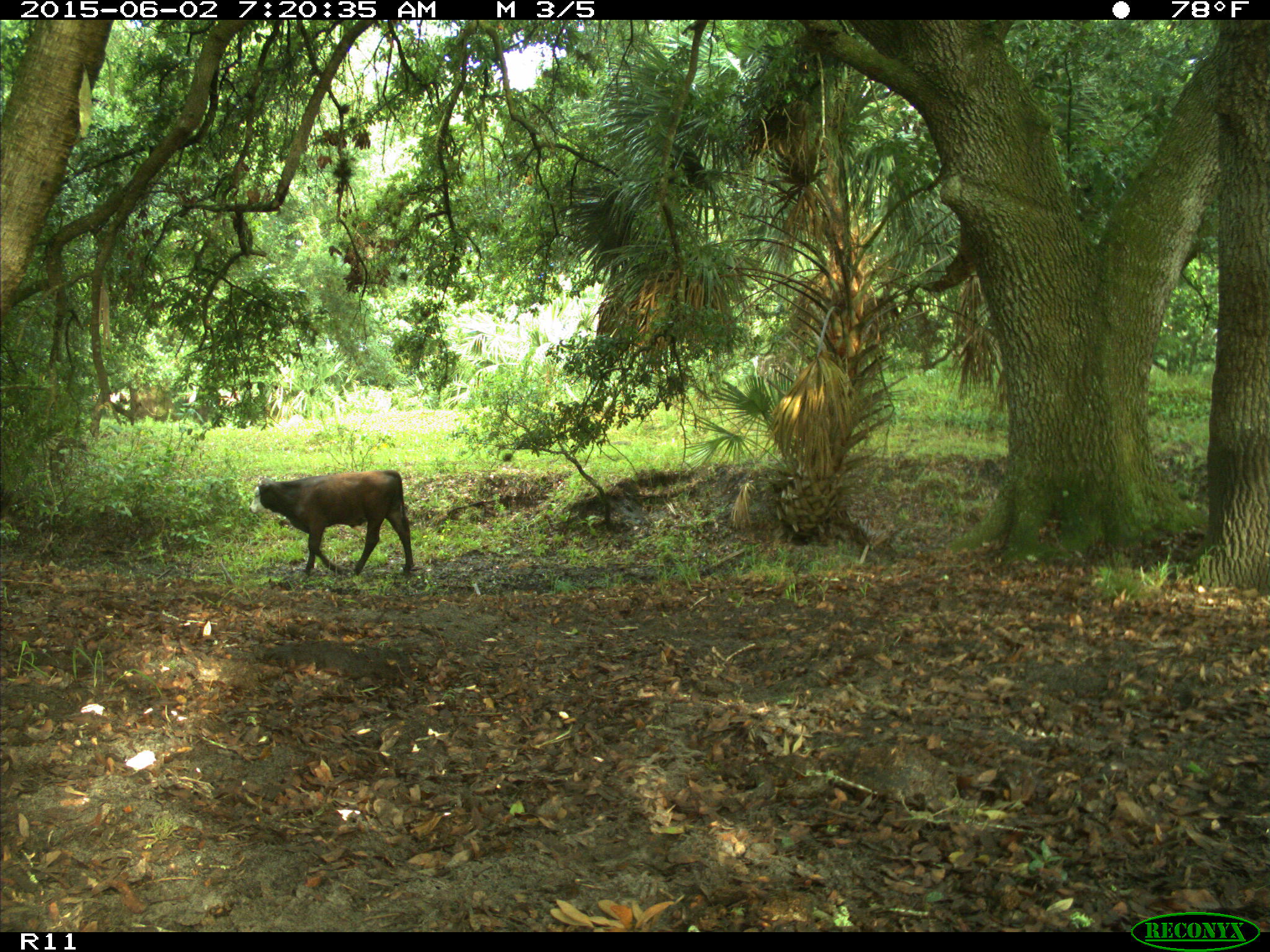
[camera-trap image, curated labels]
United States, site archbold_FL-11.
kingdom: Animalia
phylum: Chordata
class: Mammalia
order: Artiodactyla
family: Bovidae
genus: Bos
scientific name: Bos taurus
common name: domestic cow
Bos taurus (domestic cow).